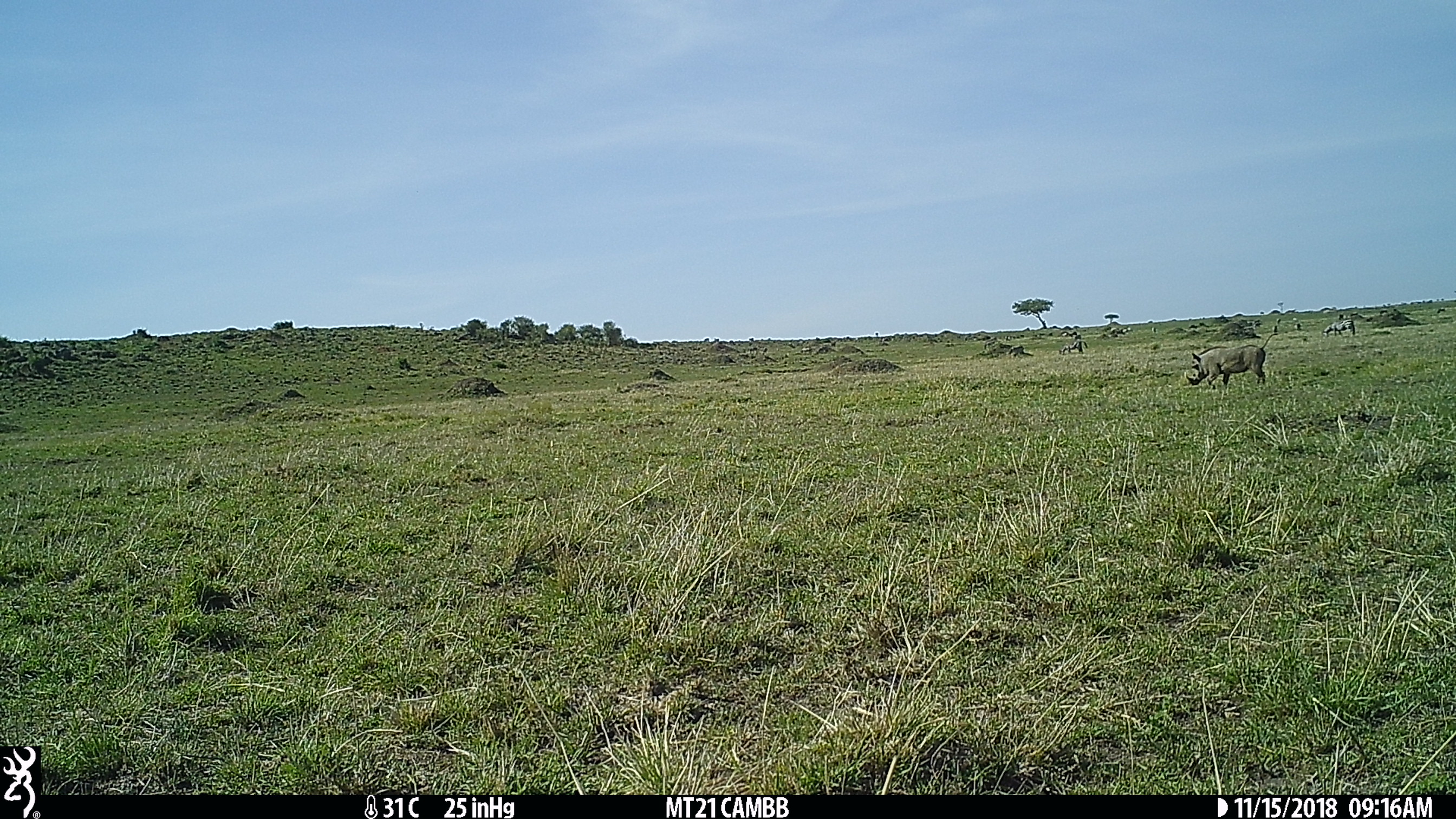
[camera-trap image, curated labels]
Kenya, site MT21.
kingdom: Animalia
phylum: Chordata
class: Mammalia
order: Artiodactyla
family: Suidae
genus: Phacochoerus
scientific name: Phacochoerus africanus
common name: common warthog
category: warthog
Warthog (common warthog) (Phacochoerus africanus).